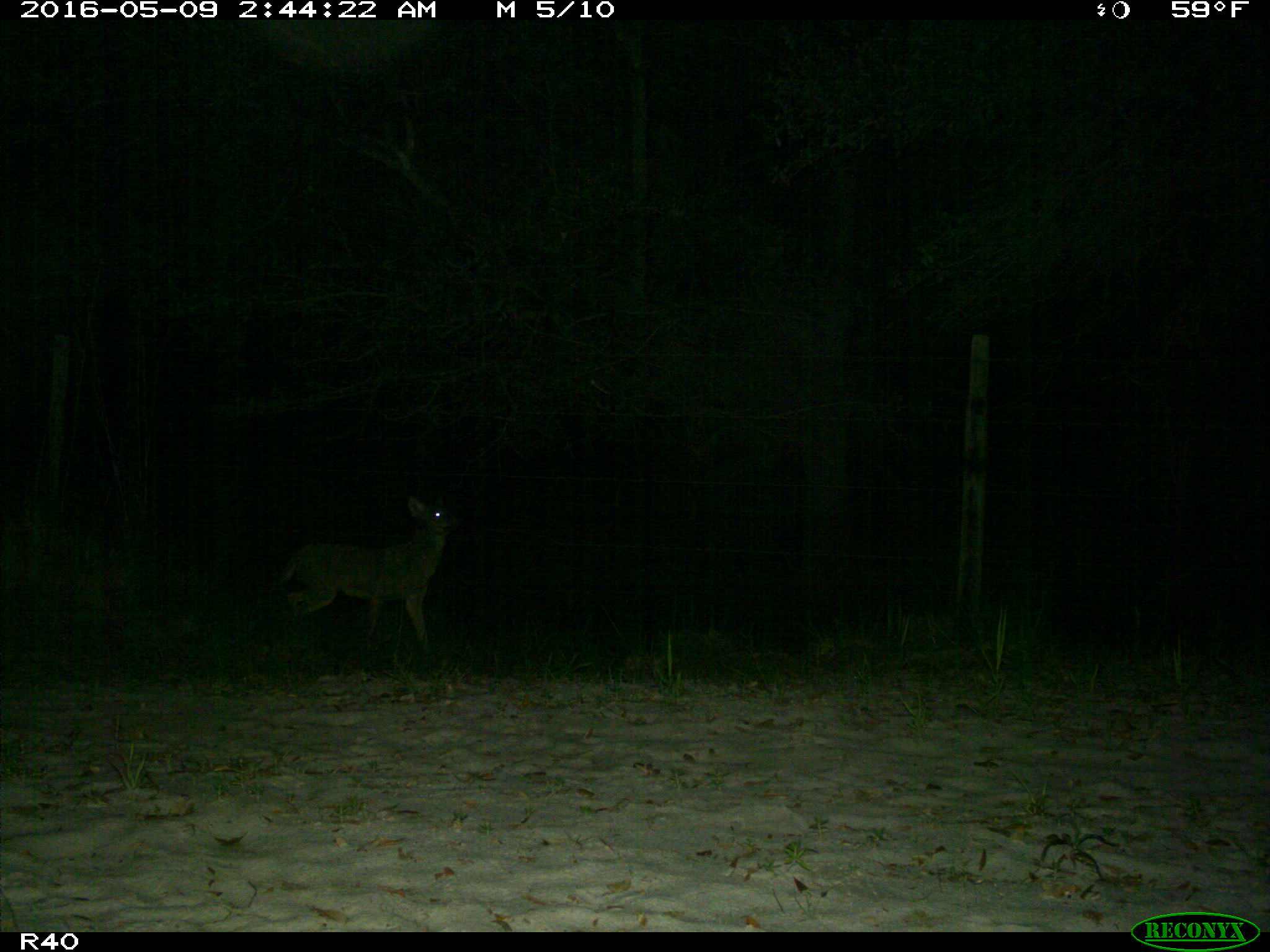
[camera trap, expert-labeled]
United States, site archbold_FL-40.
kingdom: Animalia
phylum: Chordata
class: Mammalia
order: Carnivora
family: Felidae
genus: Lynx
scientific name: Lynx rufus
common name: bobcat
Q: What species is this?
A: Lynx rufus (bobcat).